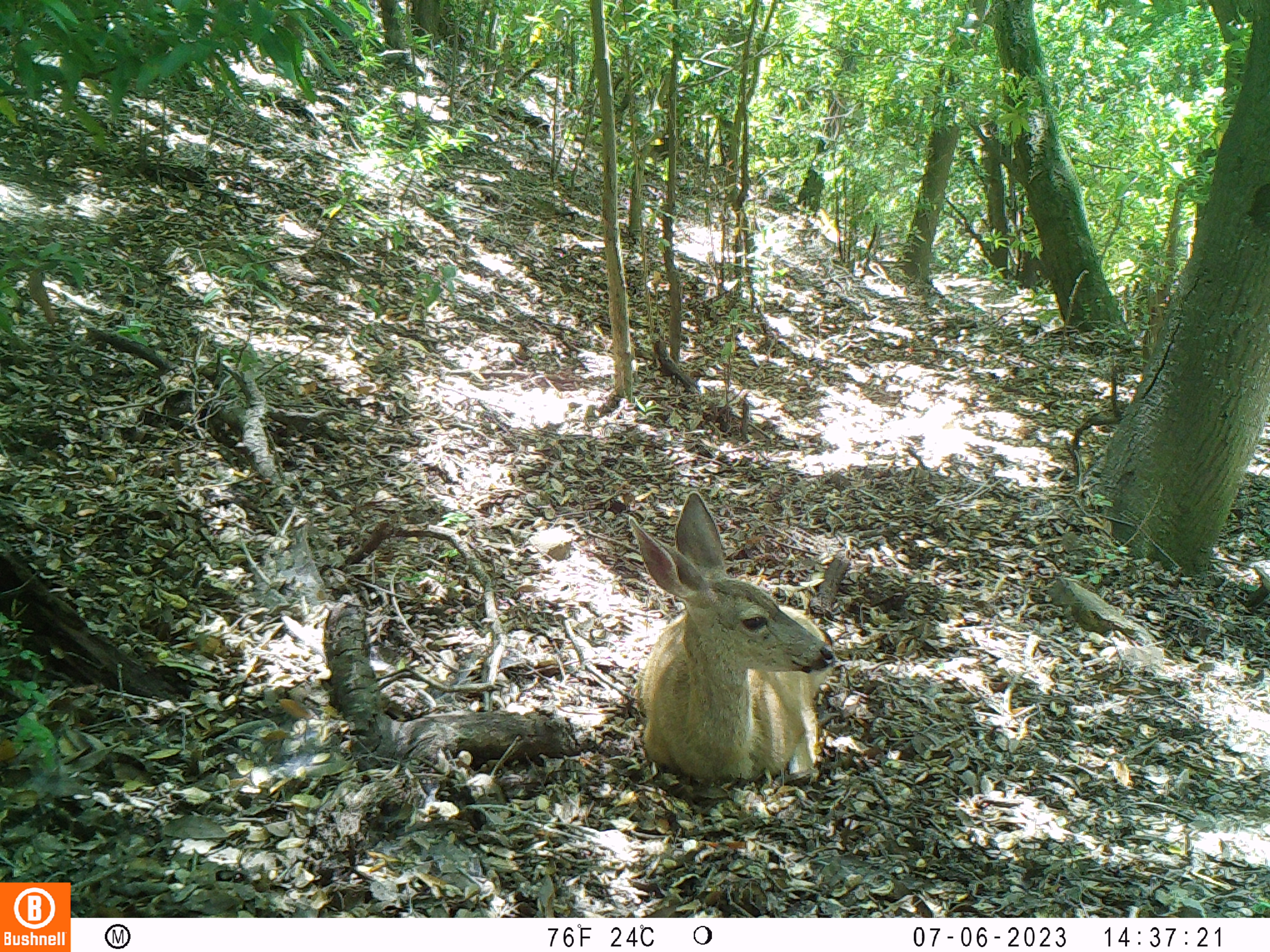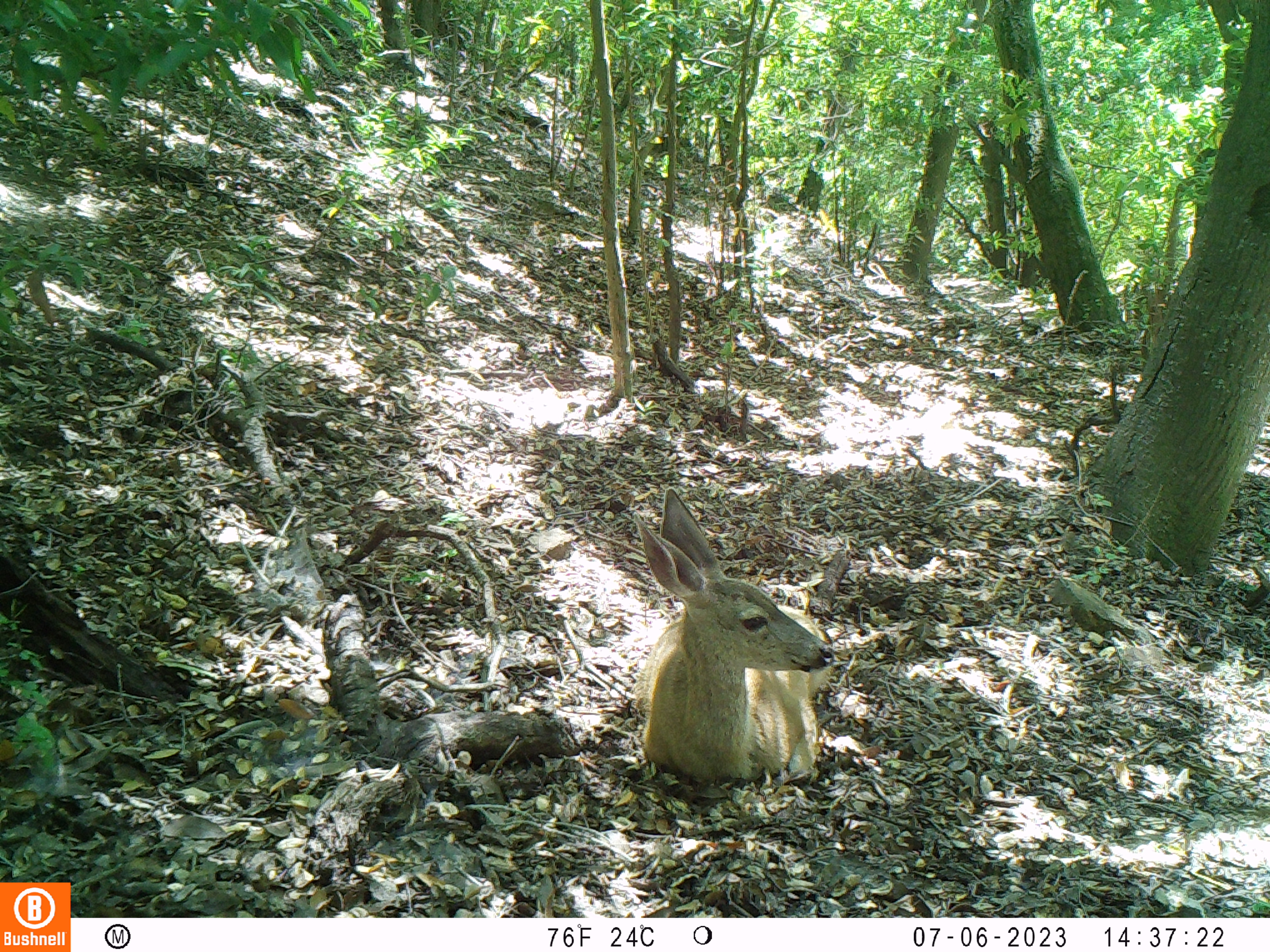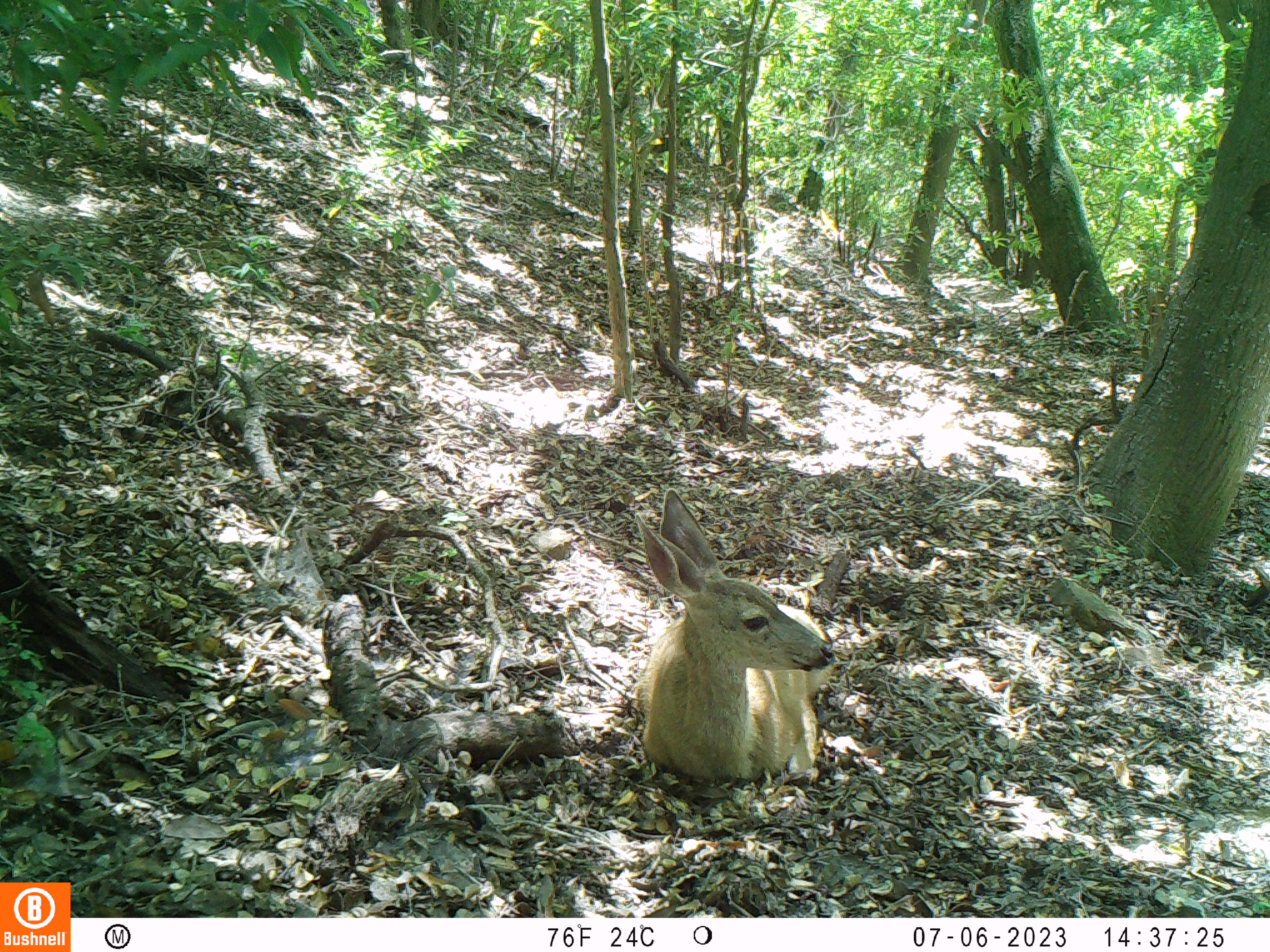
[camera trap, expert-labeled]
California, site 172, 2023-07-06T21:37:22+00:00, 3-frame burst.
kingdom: Animalia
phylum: Chordata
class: Mammalia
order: Artiodactyla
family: Cervidae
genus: Odocoileus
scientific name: Odocoileus hemionus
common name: mule deer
Mule deer (Odocoileus hemionus).